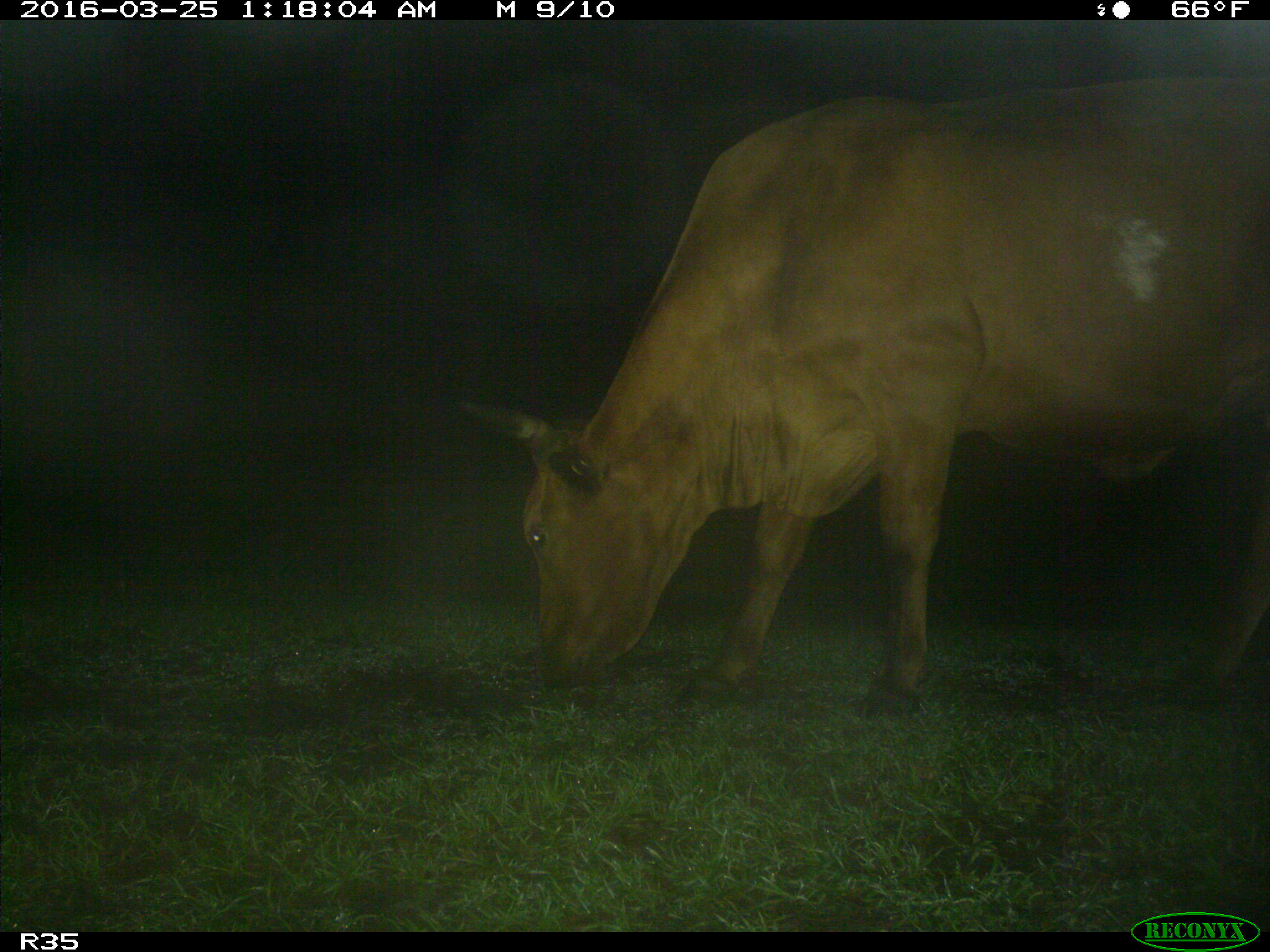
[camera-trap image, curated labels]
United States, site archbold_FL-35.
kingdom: Animalia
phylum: Chordata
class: Mammalia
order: Artiodactyla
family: Bovidae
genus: Bos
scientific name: Bos taurus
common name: domestic cow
Bos taurus (domestic cow).